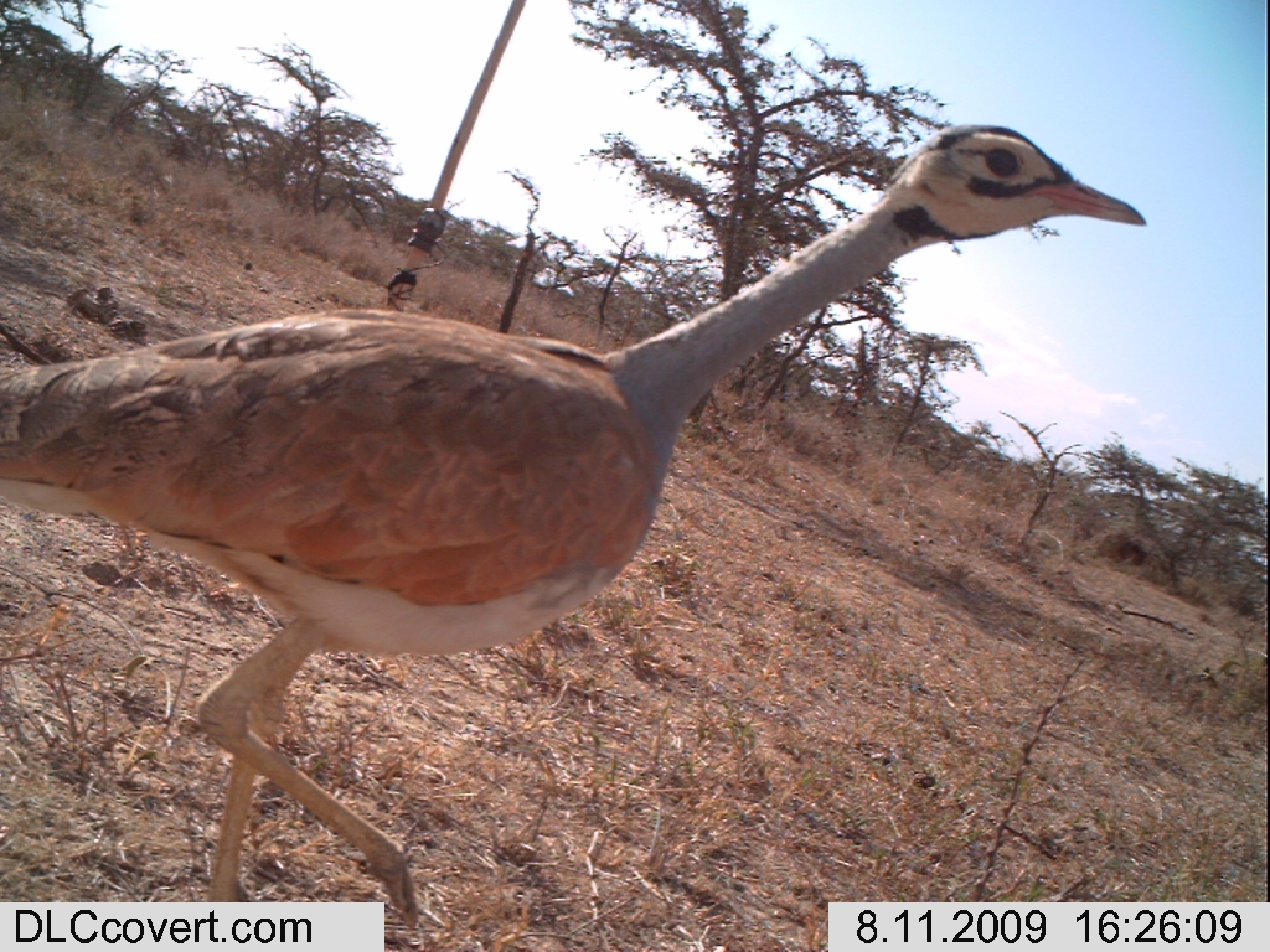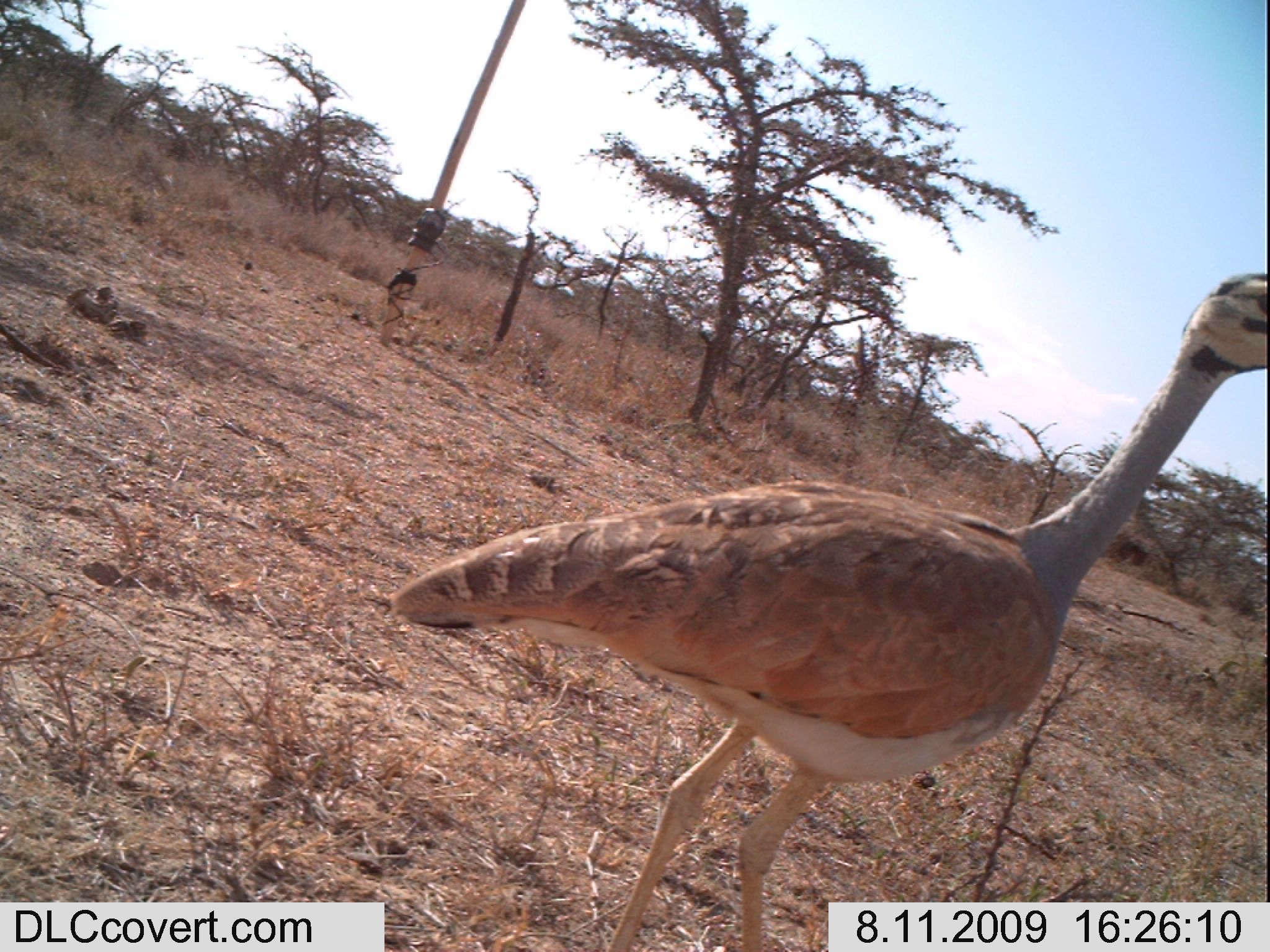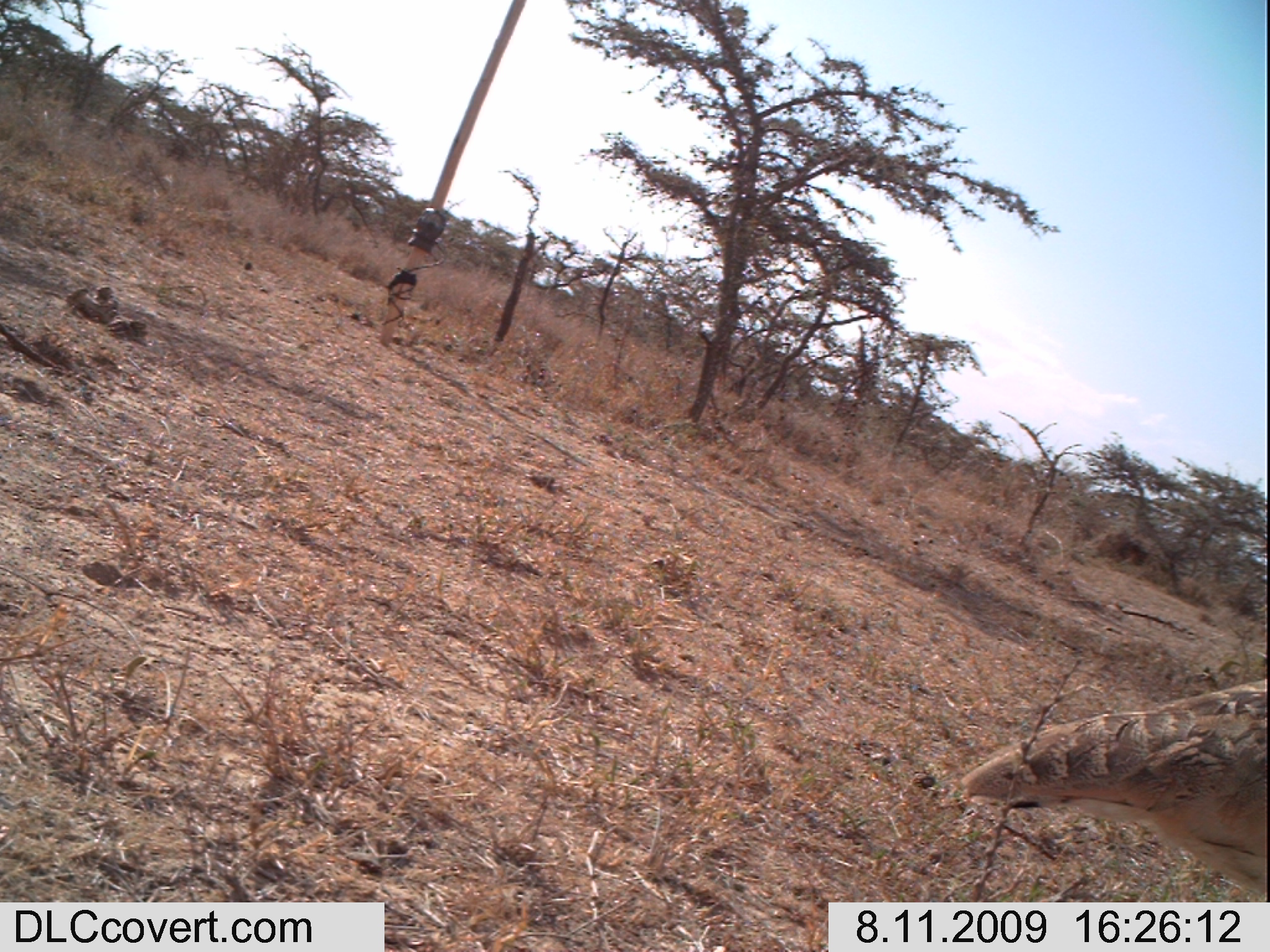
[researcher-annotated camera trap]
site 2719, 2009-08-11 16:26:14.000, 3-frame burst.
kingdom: Animalia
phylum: Chordata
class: Aves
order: Otidiformes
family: Otididae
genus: Eupodotis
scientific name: Eupodotis senegalensis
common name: white-bellied bustard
Eupodotis senegalensis (white-bellied bustard), count 1.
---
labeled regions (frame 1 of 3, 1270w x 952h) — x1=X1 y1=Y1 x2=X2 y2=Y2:
eupodotis senegalensis: x1=0 y1=119 x2=1146 y2=927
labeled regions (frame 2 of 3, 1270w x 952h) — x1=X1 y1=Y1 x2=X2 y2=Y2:
eupodotis senegalensis: x1=387 y1=267 x2=1270 y2=952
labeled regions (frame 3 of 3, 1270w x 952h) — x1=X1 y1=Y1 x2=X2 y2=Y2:
eupodotis senegalensis: x1=955 y1=675 x2=1270 y2=902